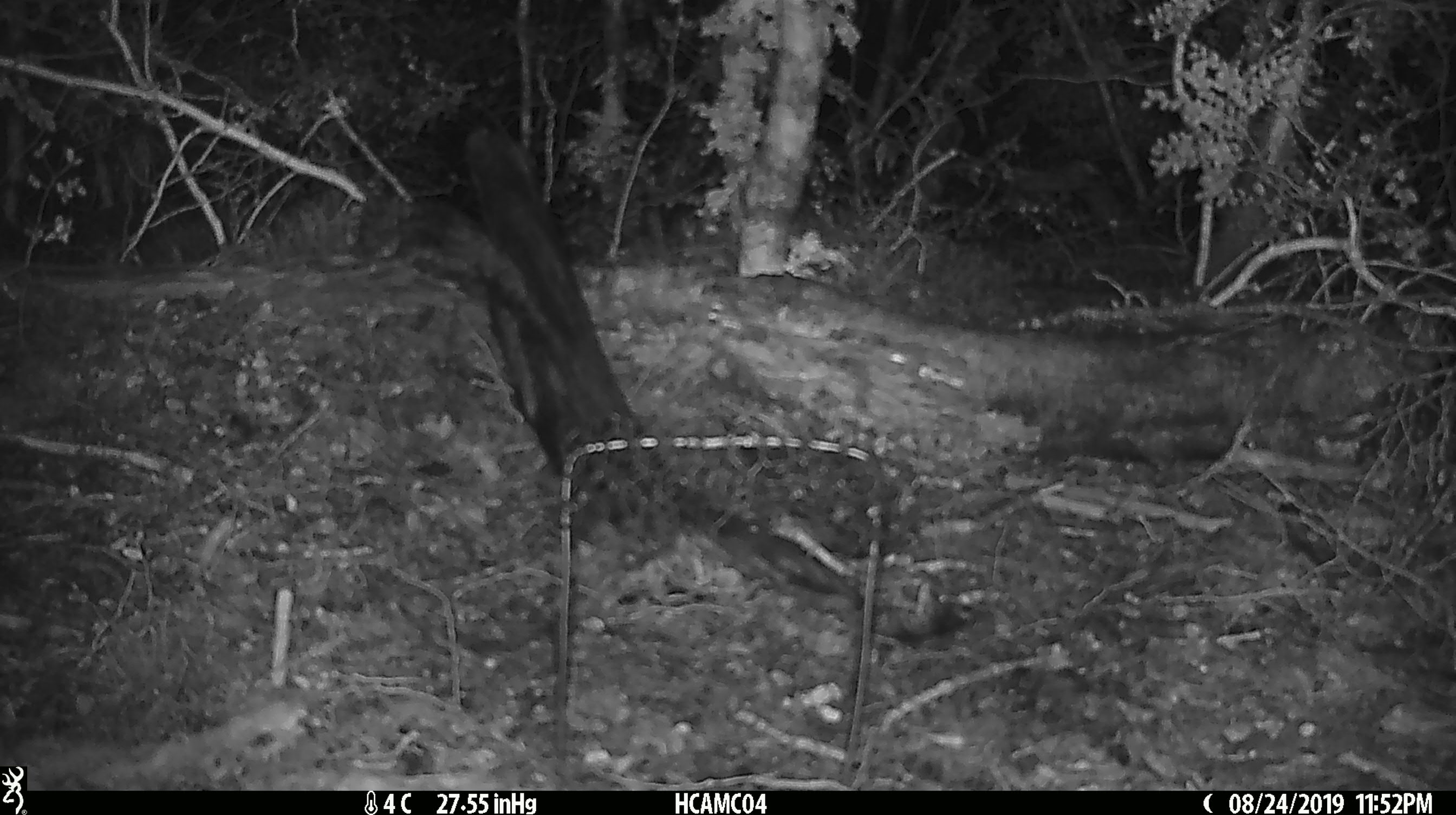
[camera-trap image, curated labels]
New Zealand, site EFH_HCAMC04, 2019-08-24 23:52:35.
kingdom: Animalia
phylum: Chordata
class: Mammalia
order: Rodentia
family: Muridae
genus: Mus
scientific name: Mus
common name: mouse